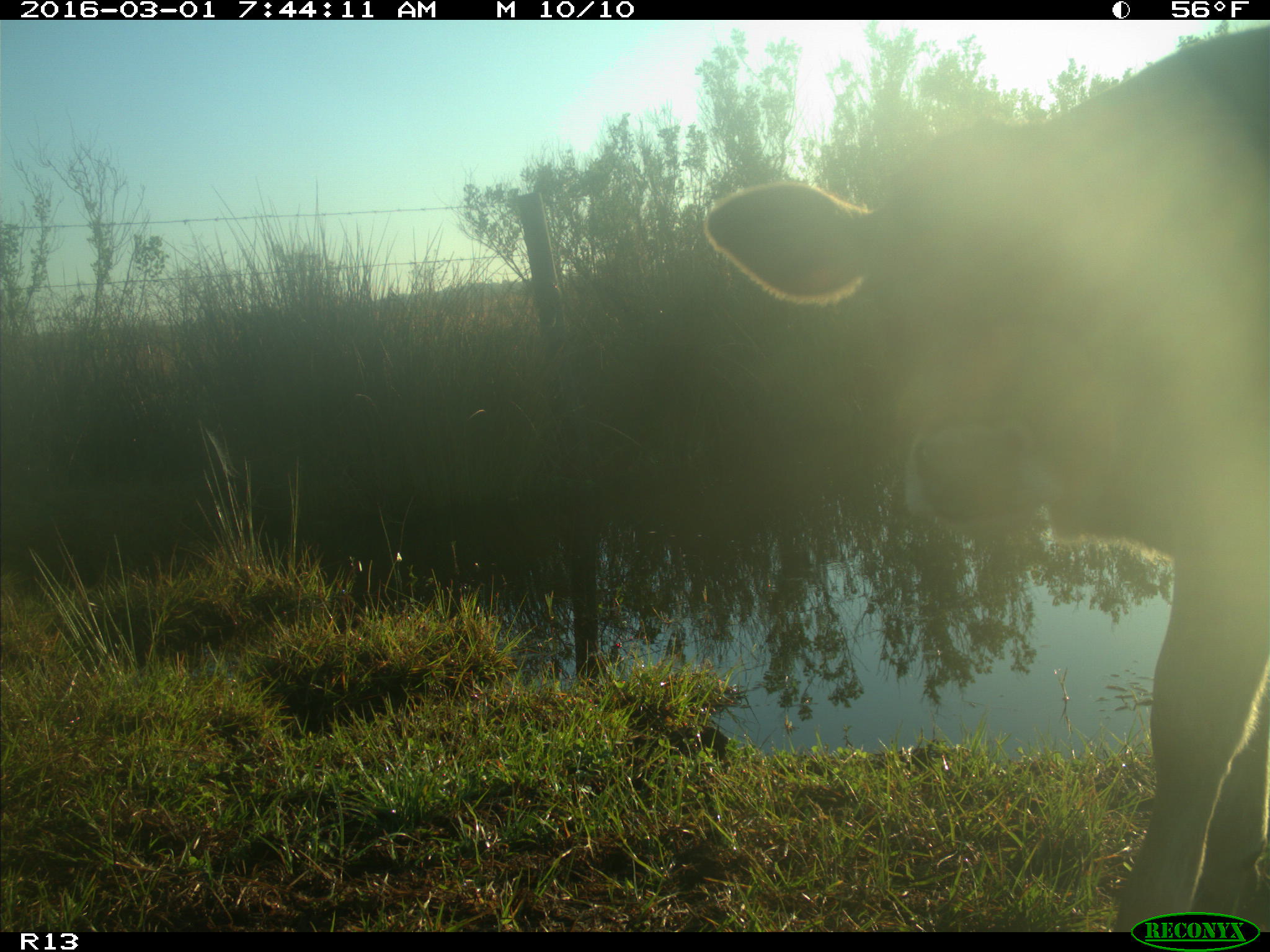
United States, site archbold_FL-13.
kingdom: Animalia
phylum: Chordata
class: Mammalia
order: Artiodactyla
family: Bovidae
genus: Bos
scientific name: Bos taurus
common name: domestic cow